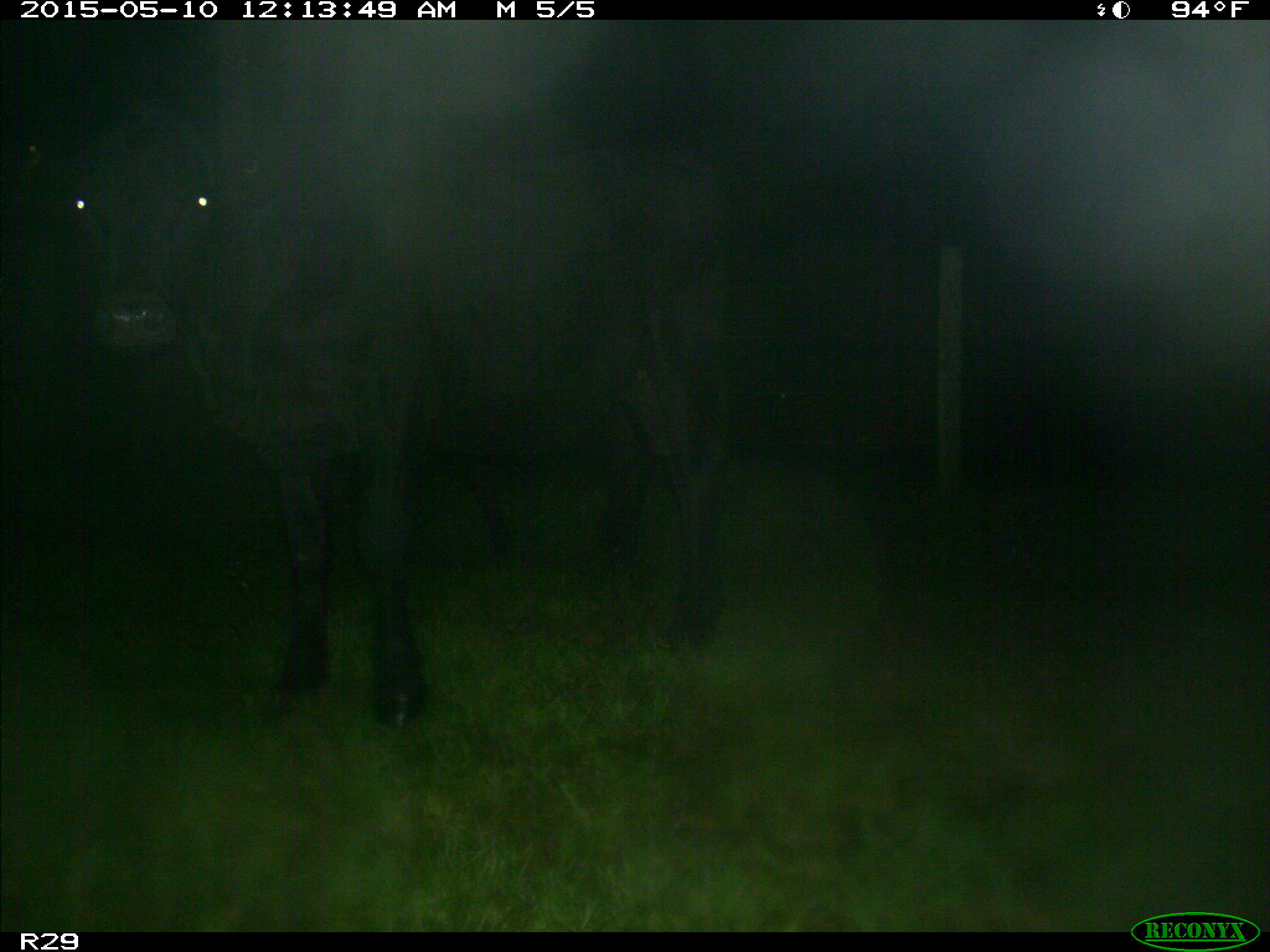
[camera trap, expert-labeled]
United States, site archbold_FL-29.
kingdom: Animalia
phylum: Chordata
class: Mammalia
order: Artiodactyla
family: Bovidae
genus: Bos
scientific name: Bos taurus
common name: domestic cow